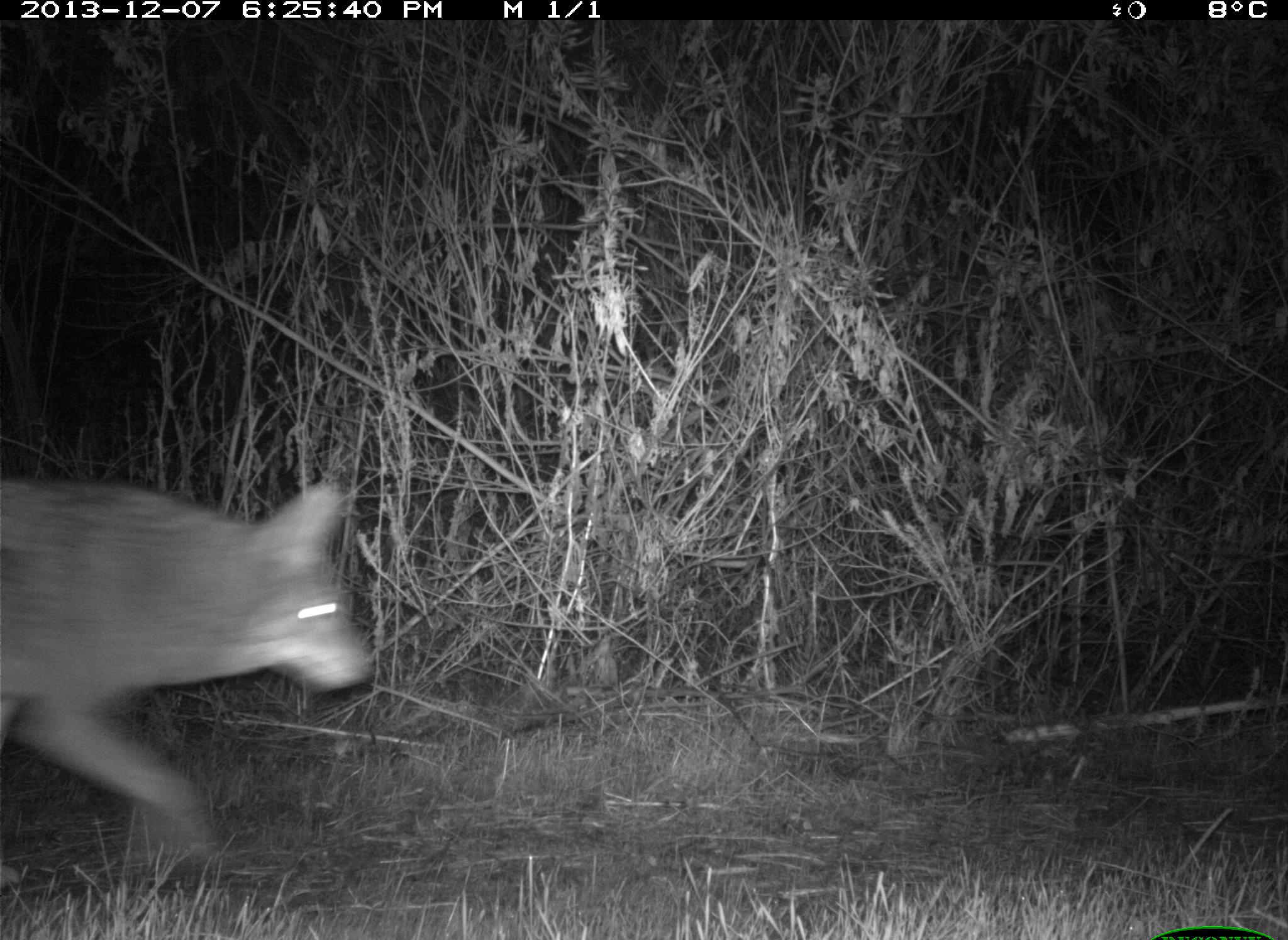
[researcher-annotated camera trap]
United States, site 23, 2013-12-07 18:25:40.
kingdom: Animalia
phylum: Chordata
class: Mammalia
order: Carnivora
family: Canidae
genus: Canis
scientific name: Canis latrans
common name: coyote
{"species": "coyote (Canis latrans)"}